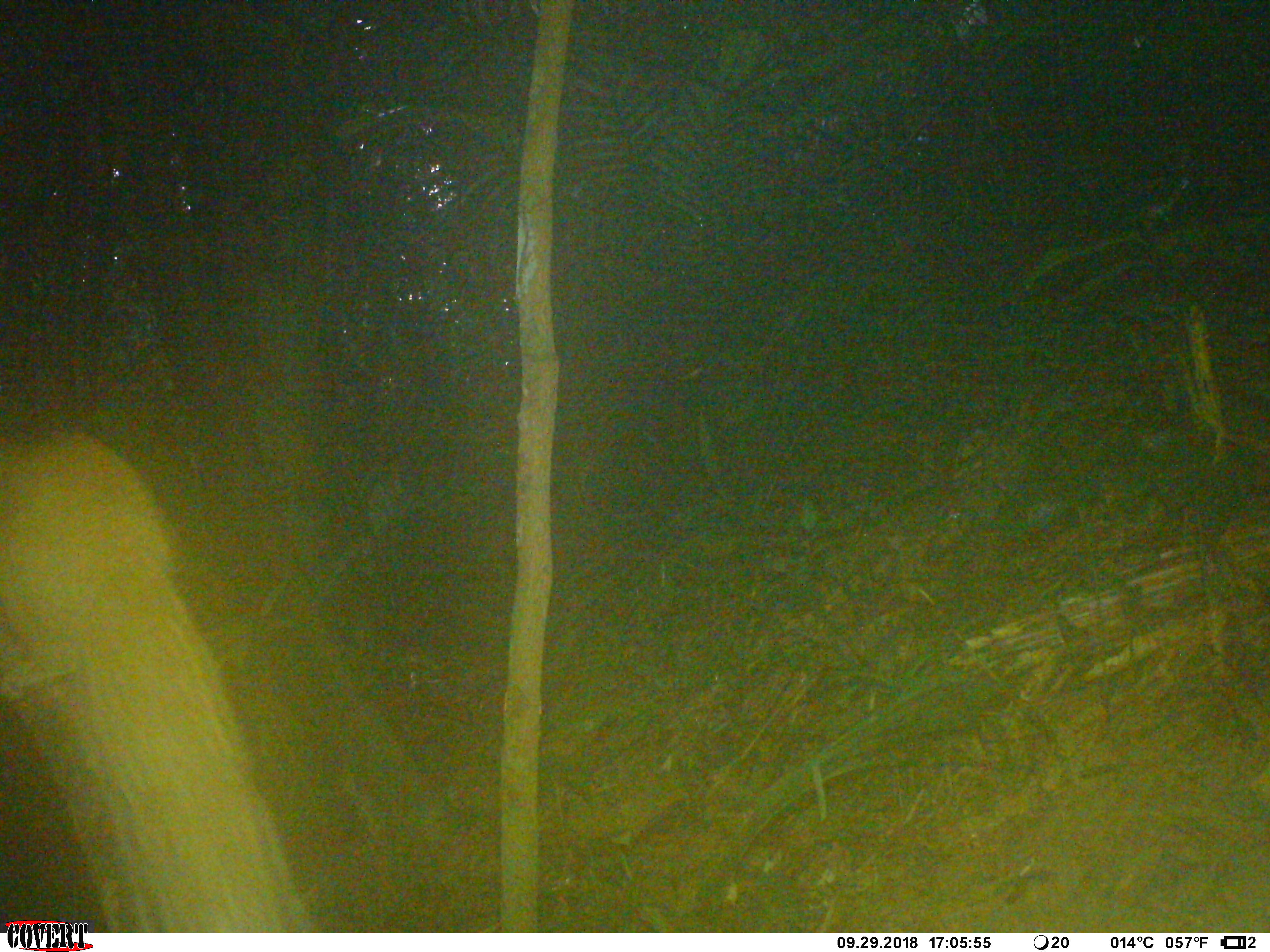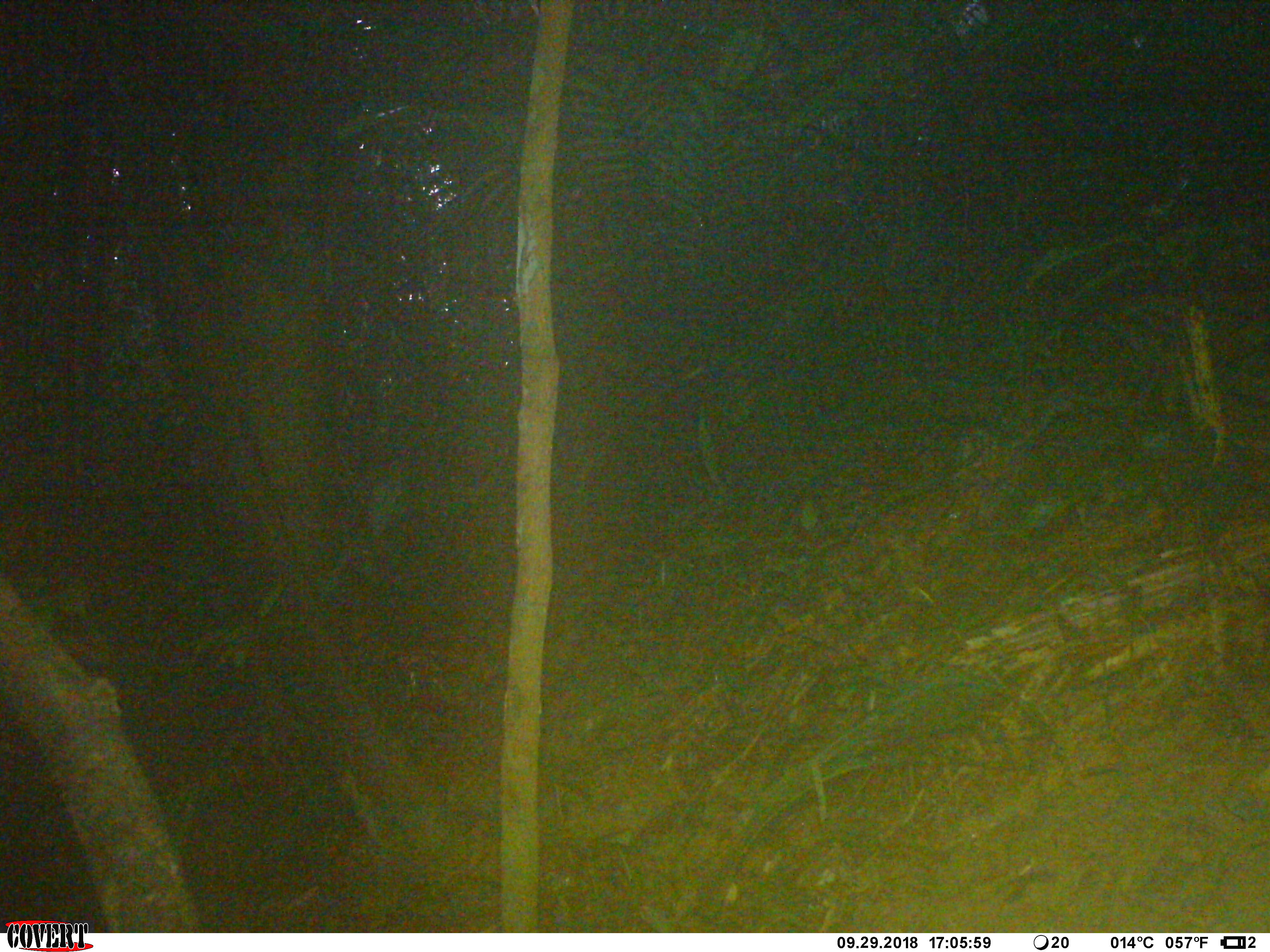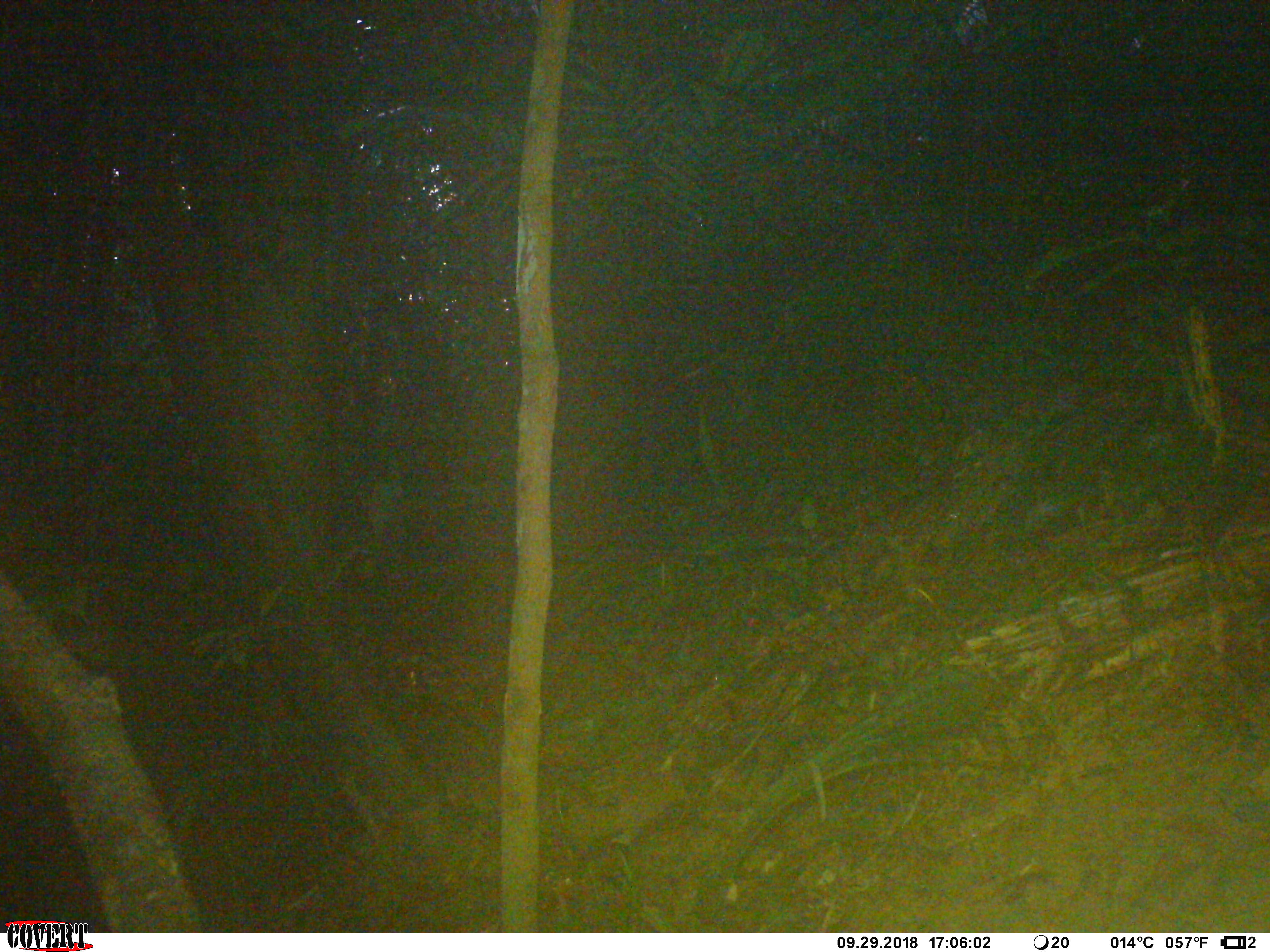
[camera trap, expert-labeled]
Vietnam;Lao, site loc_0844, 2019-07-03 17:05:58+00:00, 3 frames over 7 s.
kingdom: Animalia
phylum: Chordata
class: Mammalia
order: Rodentia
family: Sciuridae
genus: Sciurus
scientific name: Sciurus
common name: squirrel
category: unidentified squirrel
Unidentified squirrel (squirrel) (Sciurus). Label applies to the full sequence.